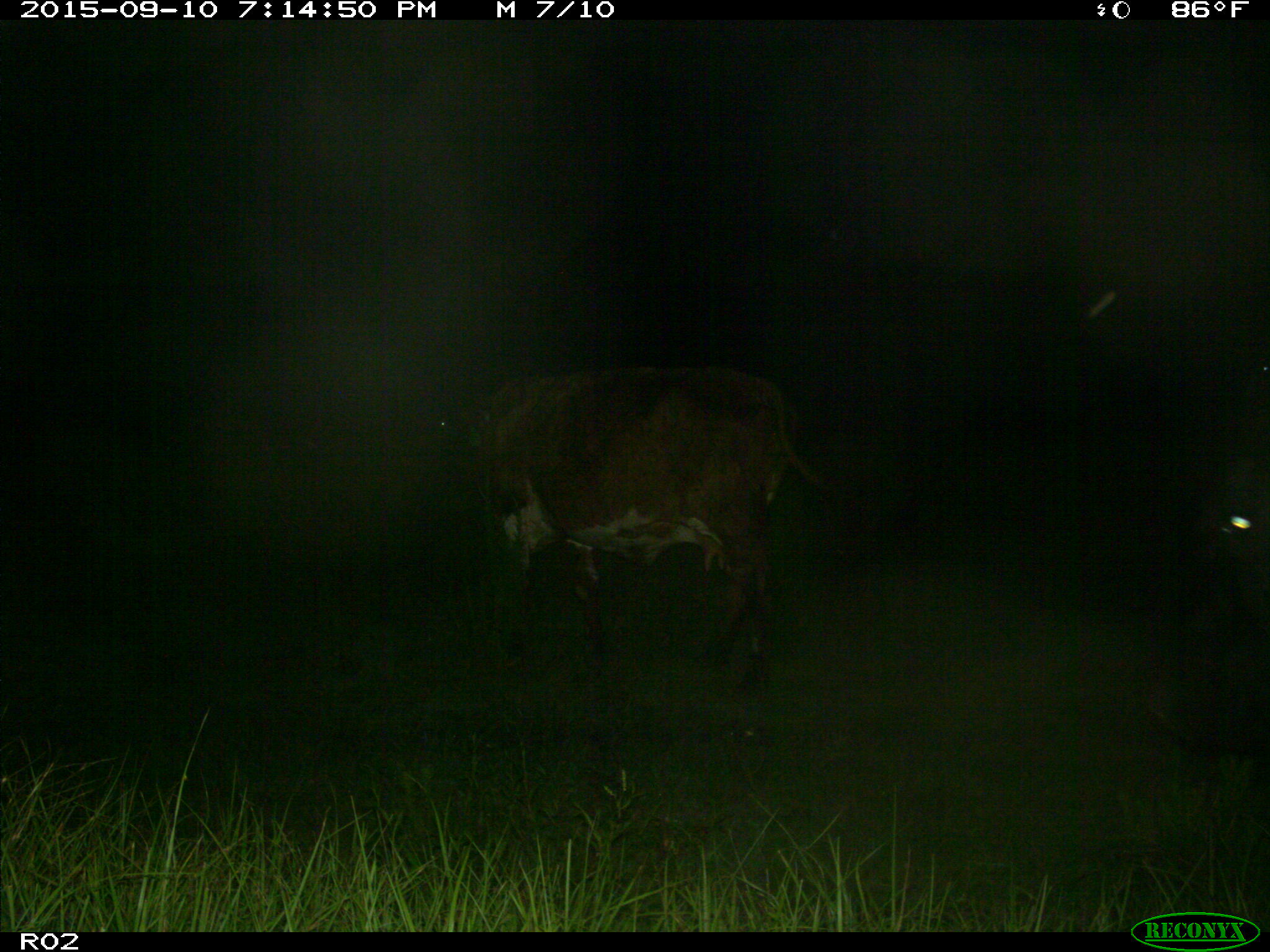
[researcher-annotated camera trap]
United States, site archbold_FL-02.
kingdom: Animalia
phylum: Chordata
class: Mammalia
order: Artiodactyla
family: Bovidae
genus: Bos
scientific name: Bos taurus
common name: domestic cow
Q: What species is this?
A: Bos taurus (domestic cow).